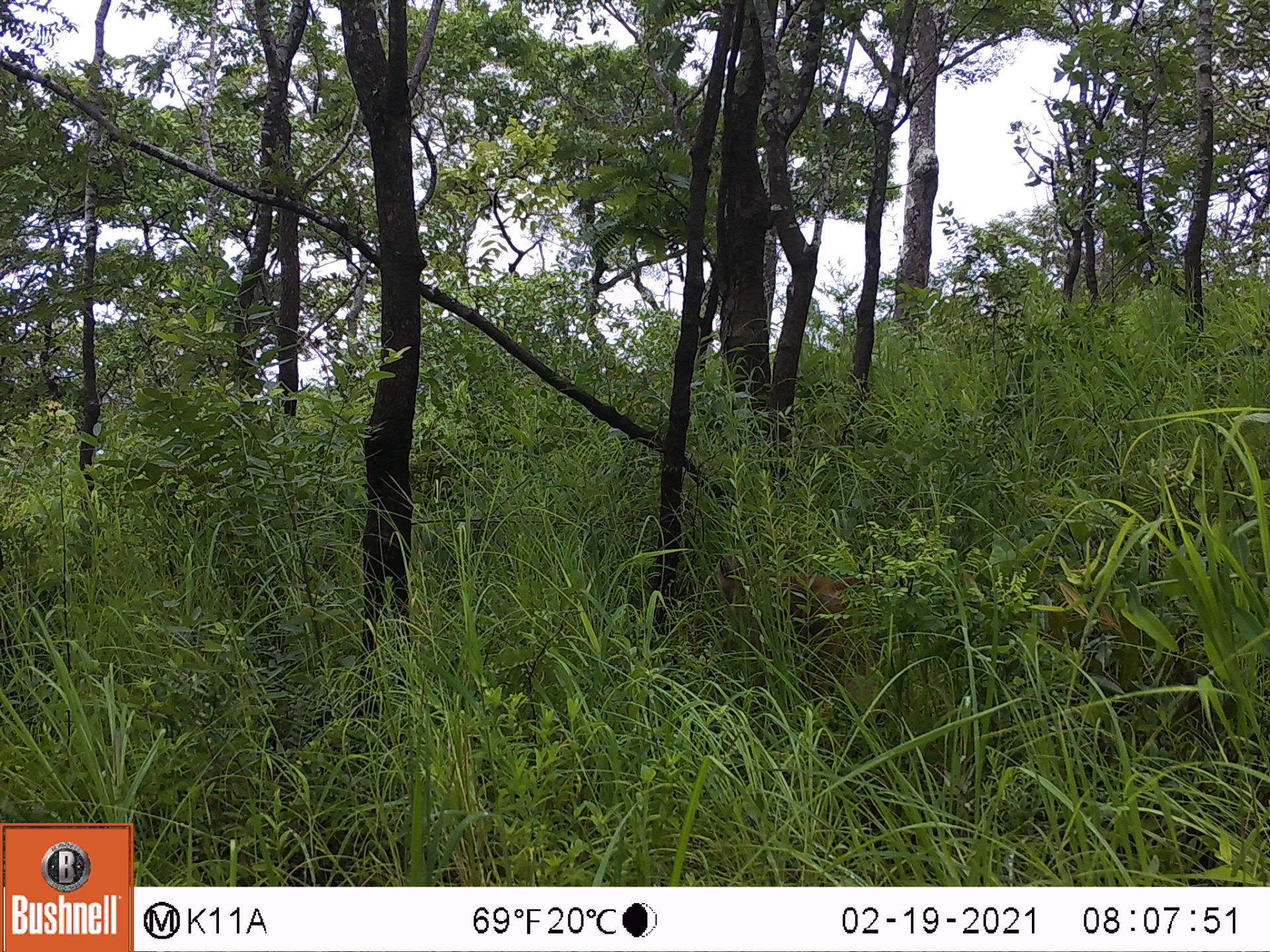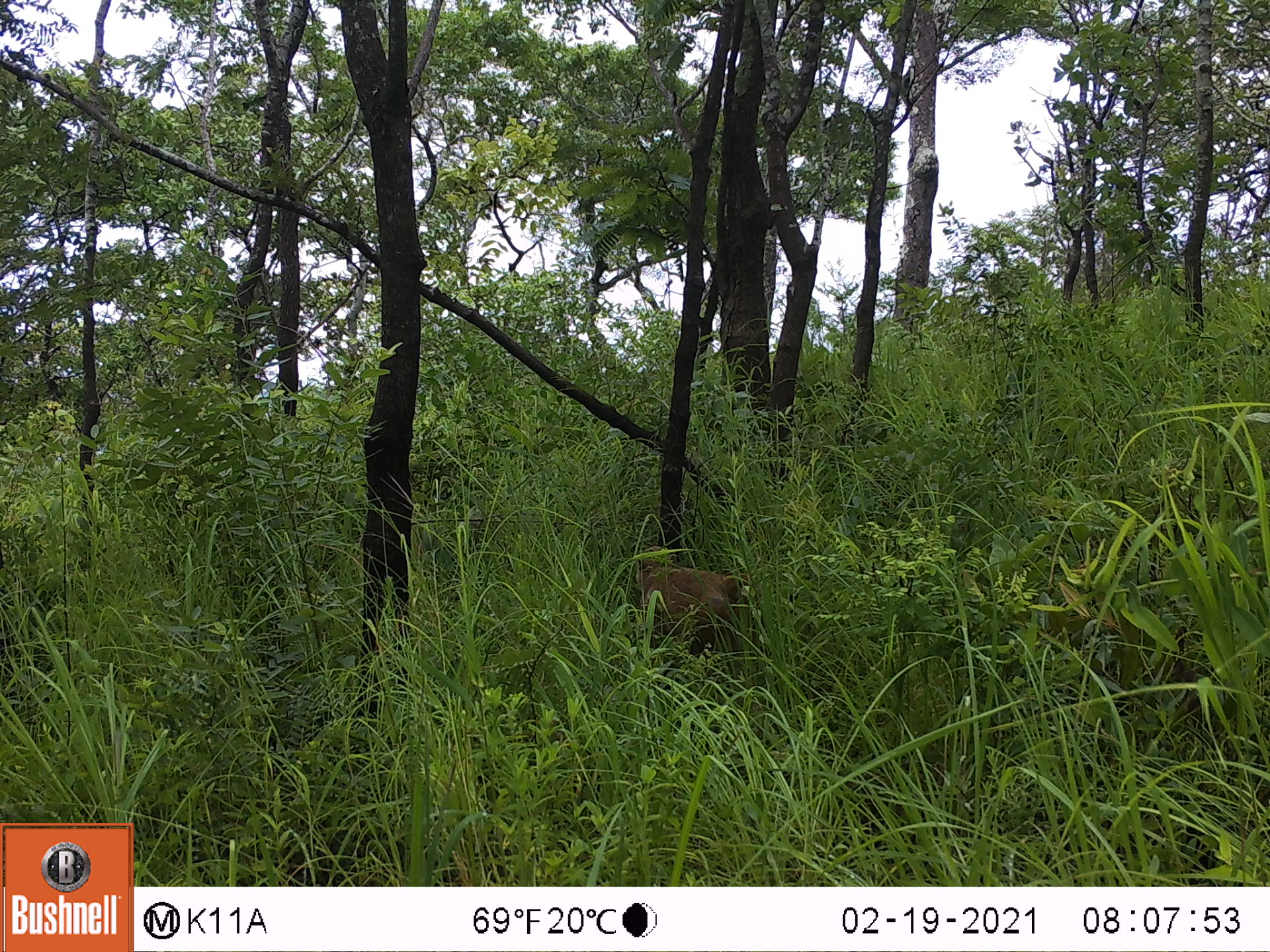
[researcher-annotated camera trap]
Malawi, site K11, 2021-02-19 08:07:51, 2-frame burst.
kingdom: Animalia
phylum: Chordata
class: Mammalia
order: Primates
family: Cercopithecidae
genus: Papio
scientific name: Papio cynocephalus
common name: yellow baboon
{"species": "yellow baboon (Papio cynocephalus)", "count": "1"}